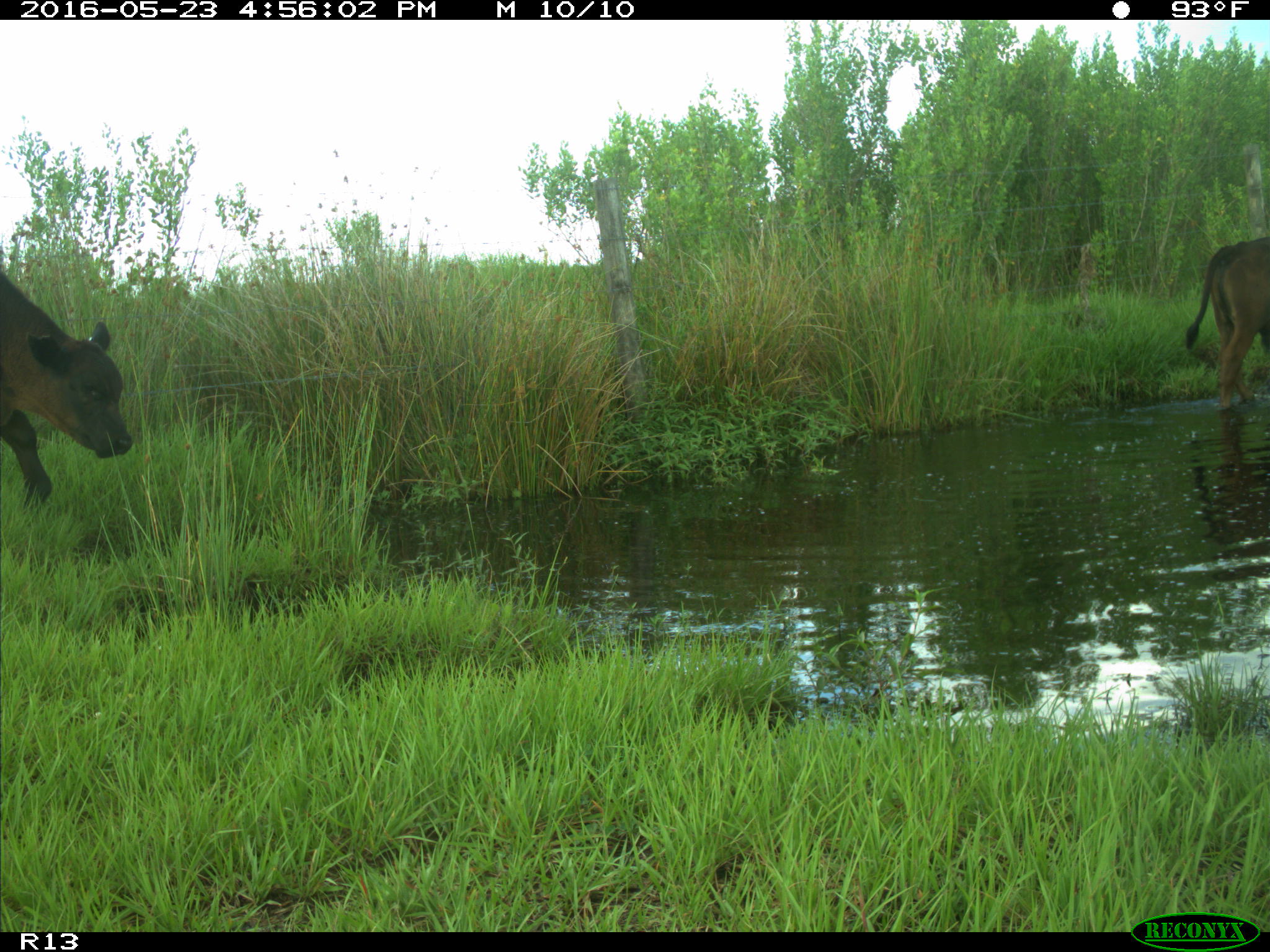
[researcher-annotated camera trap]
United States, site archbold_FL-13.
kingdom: Animalia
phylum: Chordata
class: Mammalia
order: Artiodactyla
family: Bovidae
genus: Bos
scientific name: Bos taurus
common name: domestic cow